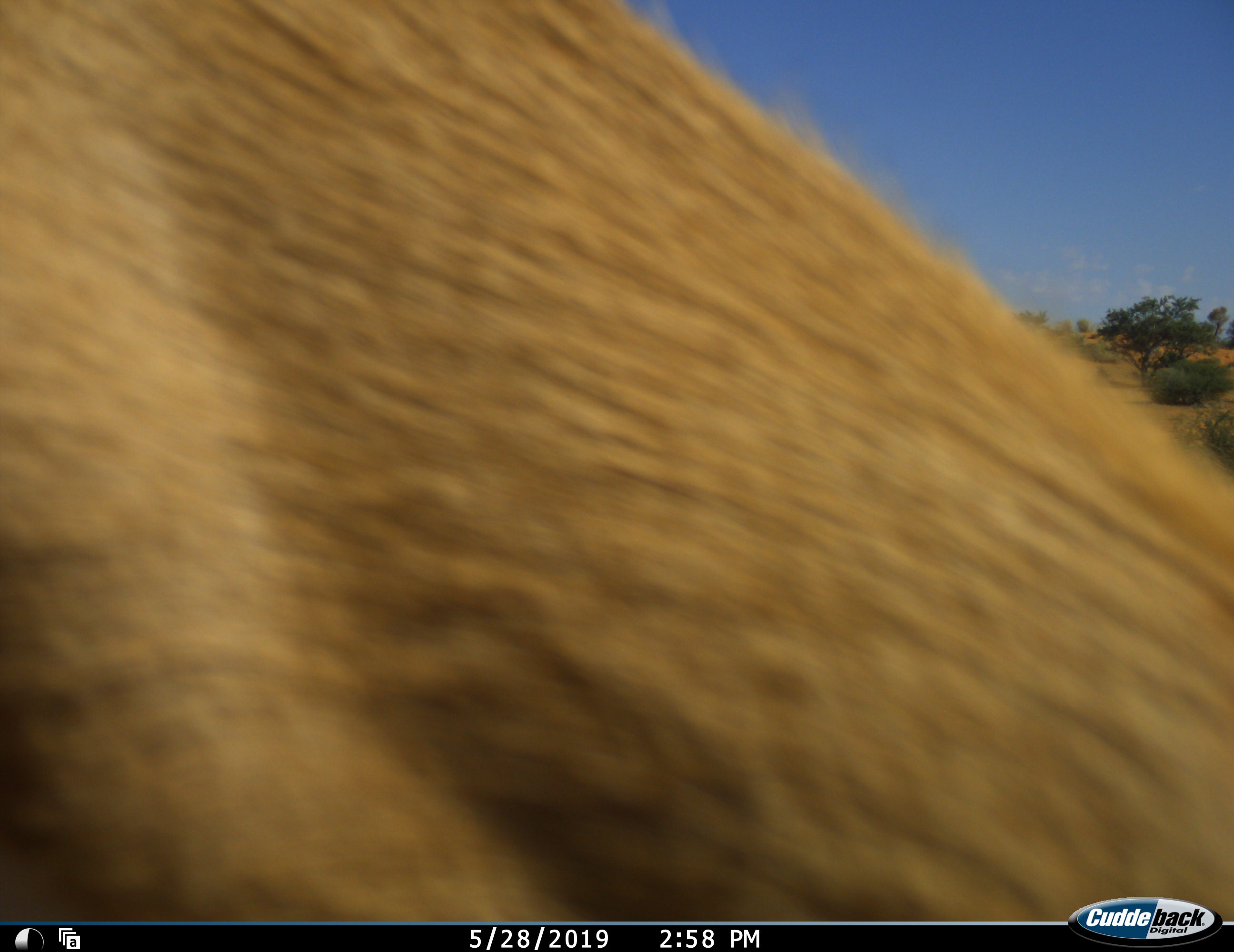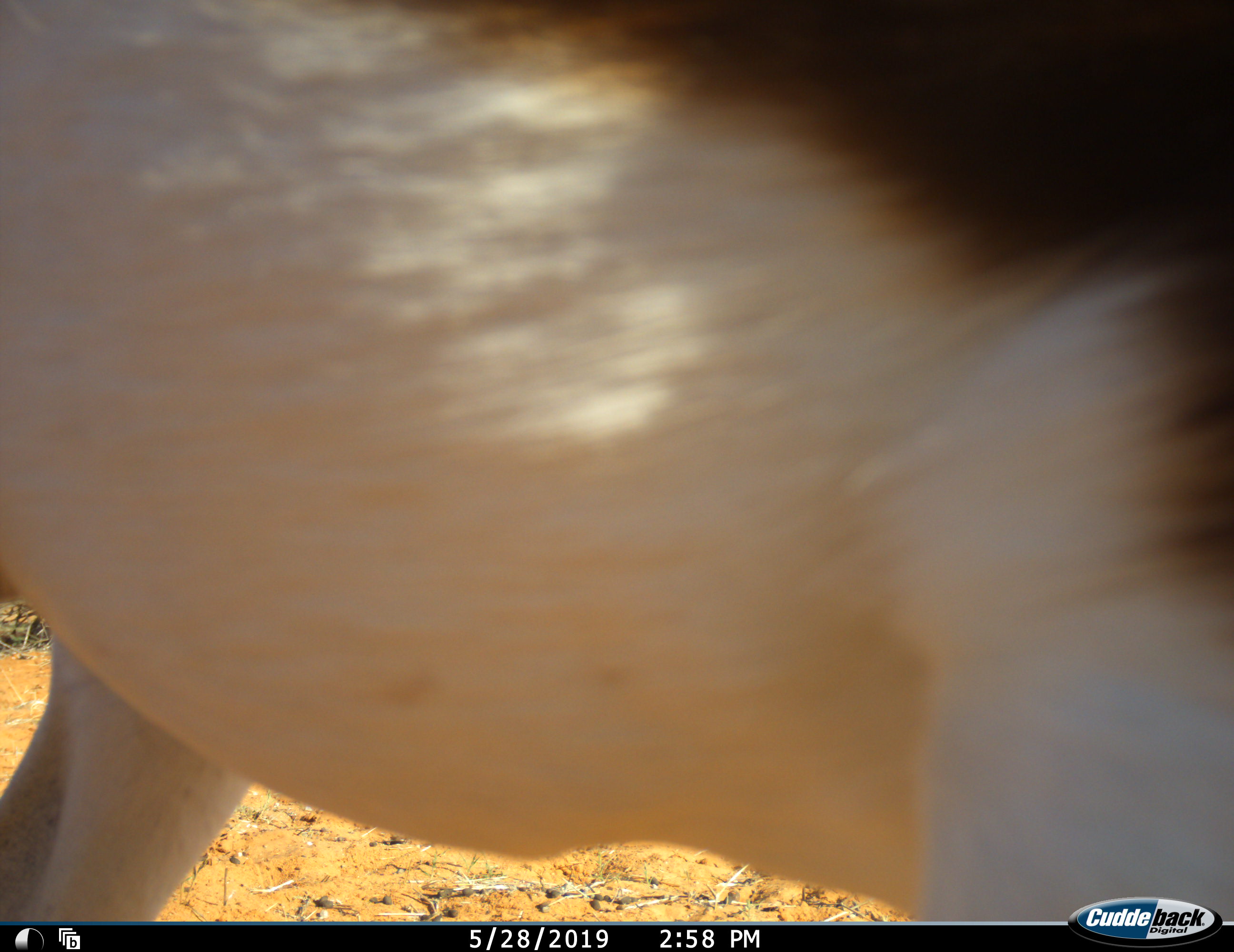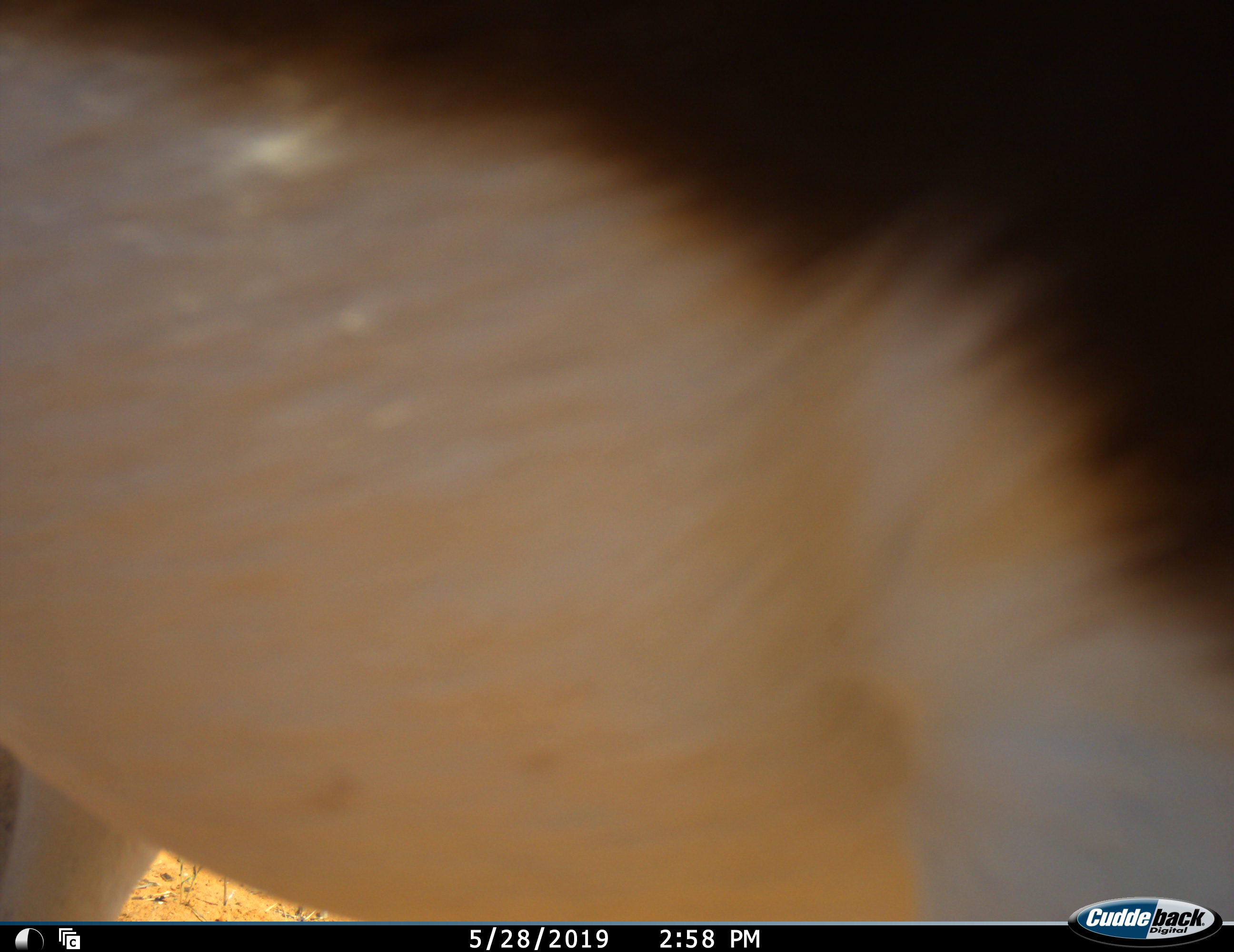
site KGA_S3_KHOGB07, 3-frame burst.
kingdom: Animalia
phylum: Chordata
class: Mammalia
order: Artiodactyla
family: Bovidae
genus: Antidorcas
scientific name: Antidorcas marsupialis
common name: springbok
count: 1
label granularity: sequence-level